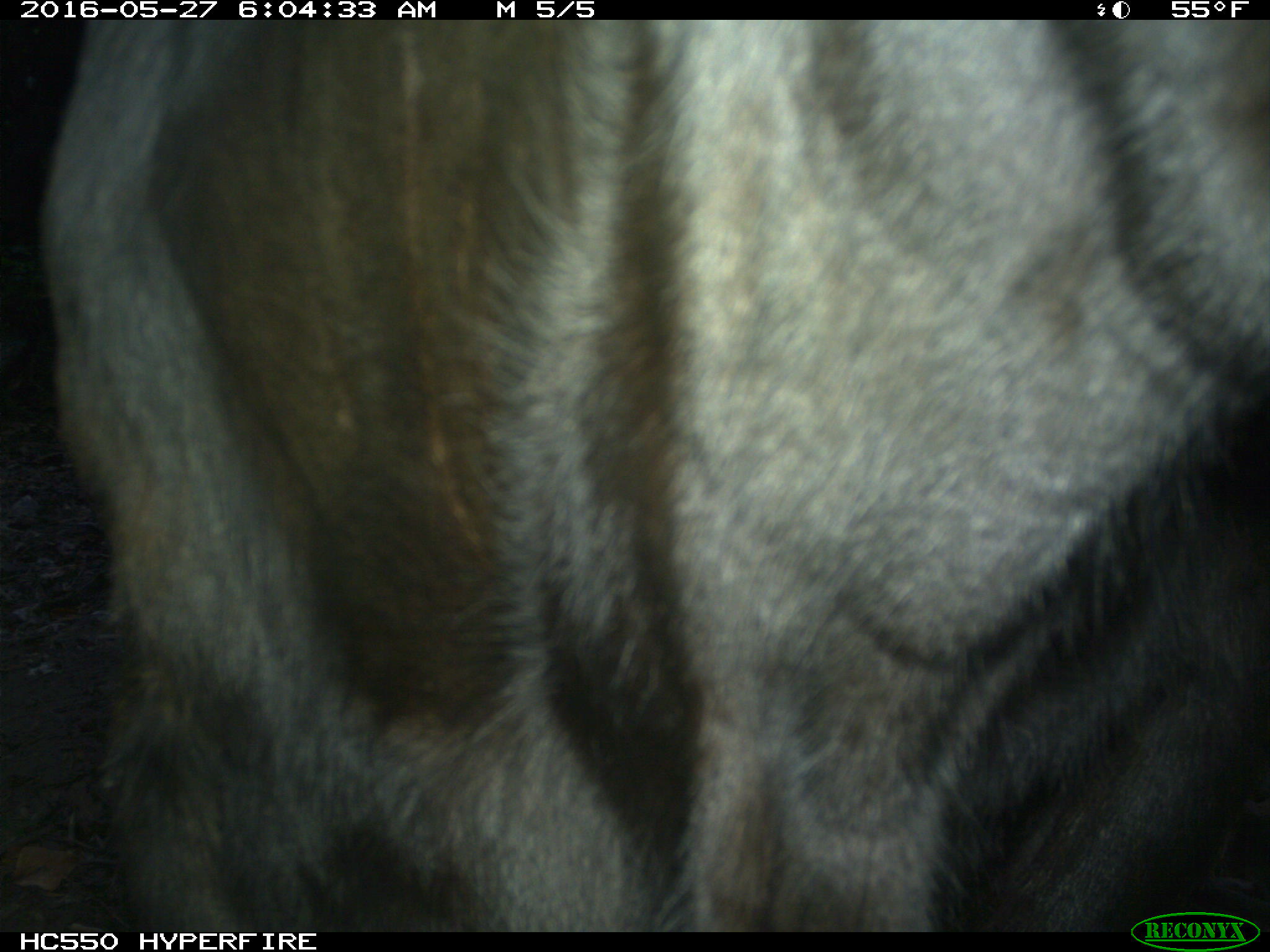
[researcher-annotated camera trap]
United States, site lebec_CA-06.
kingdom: Animalia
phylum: Chordata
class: Mammalia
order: Artiodactyla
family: Bovidae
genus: Bos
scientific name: Bos taurus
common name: domestic cow